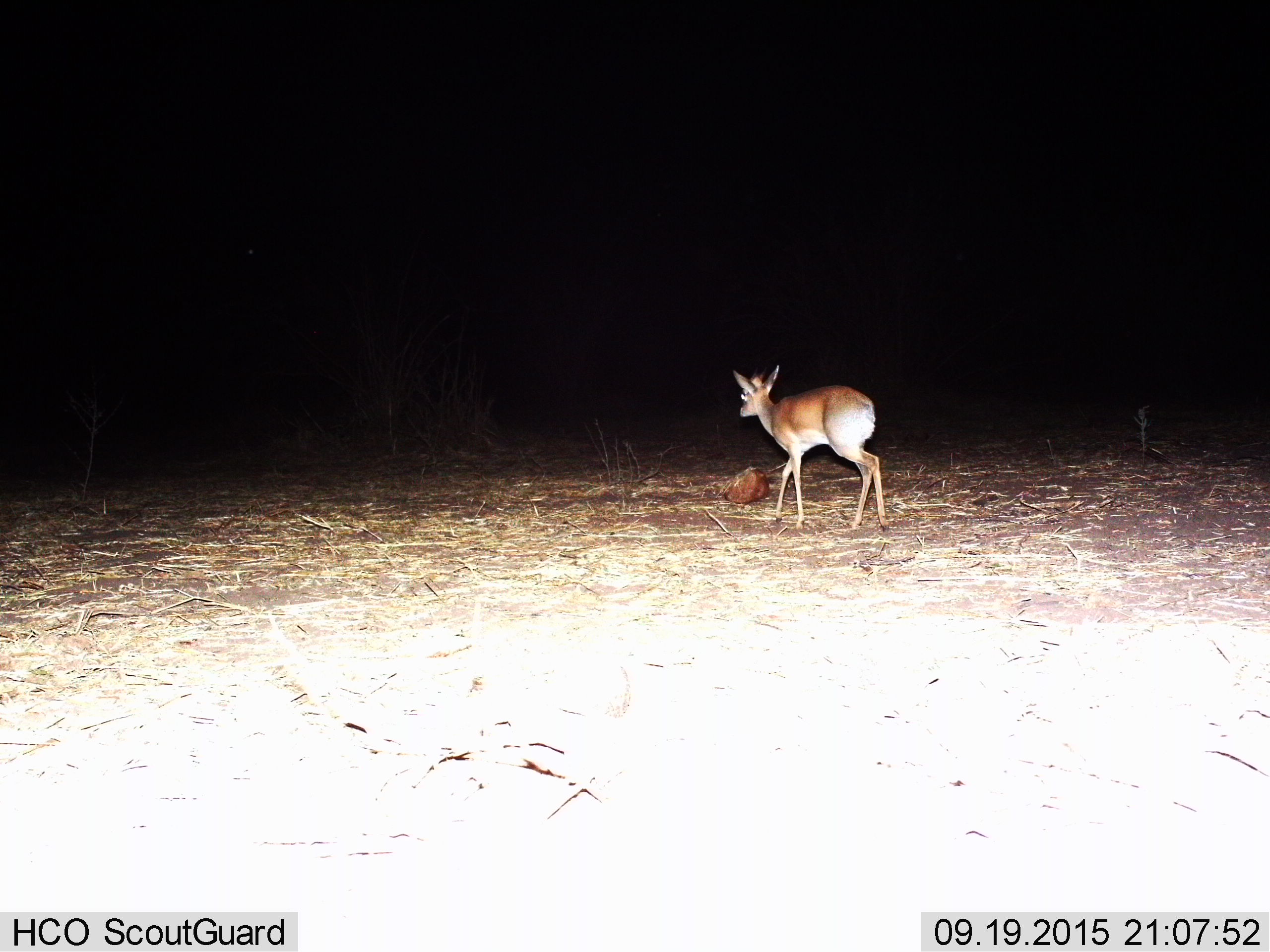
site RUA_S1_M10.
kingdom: Animalia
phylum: Chordata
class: Mammalia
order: Artiodactyla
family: Bovidae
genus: Madoqua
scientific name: Madoqua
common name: dik-dik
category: dikdik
Dikdik (dik-dik) (Madoqua), count 1. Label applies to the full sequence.